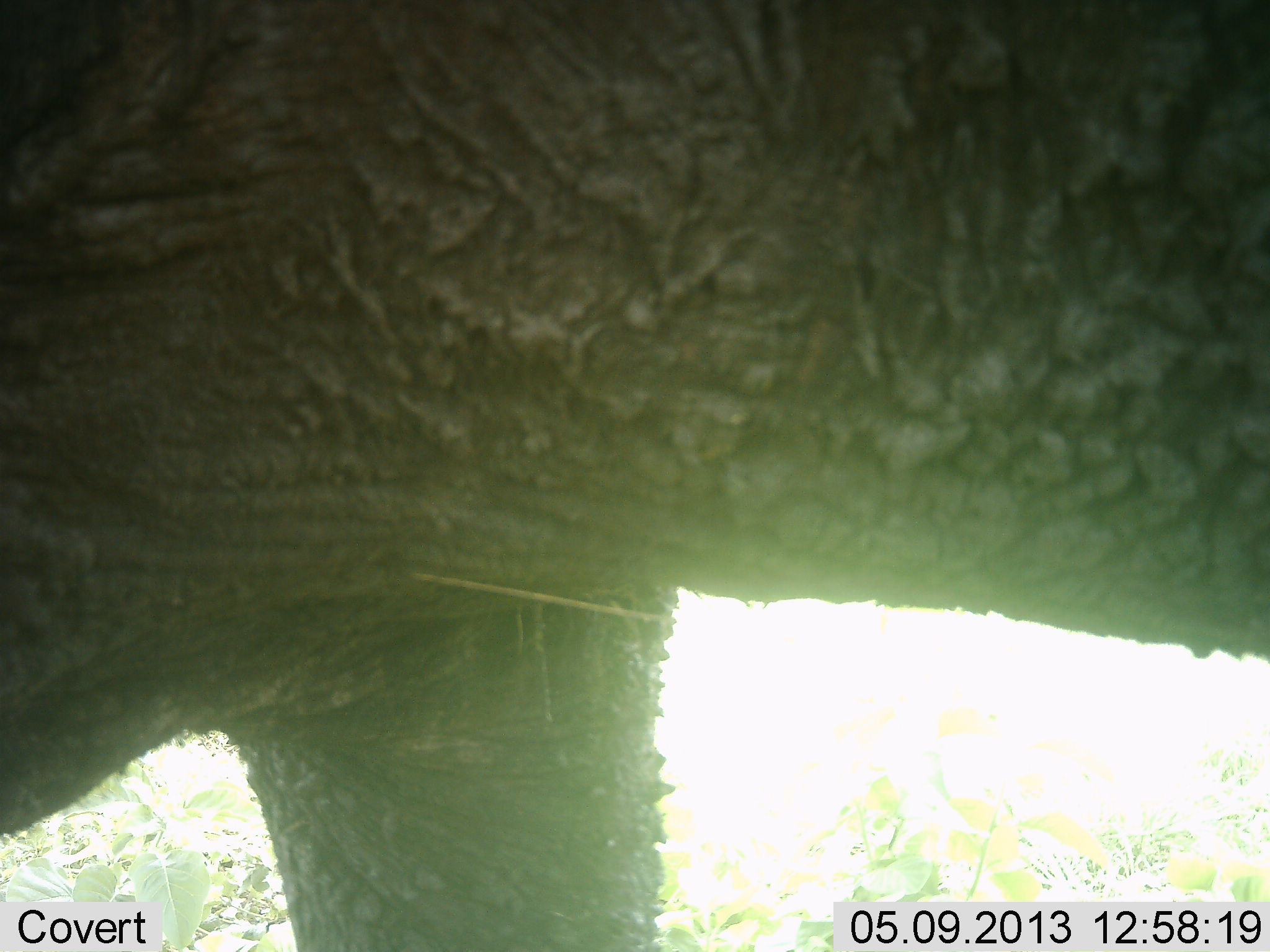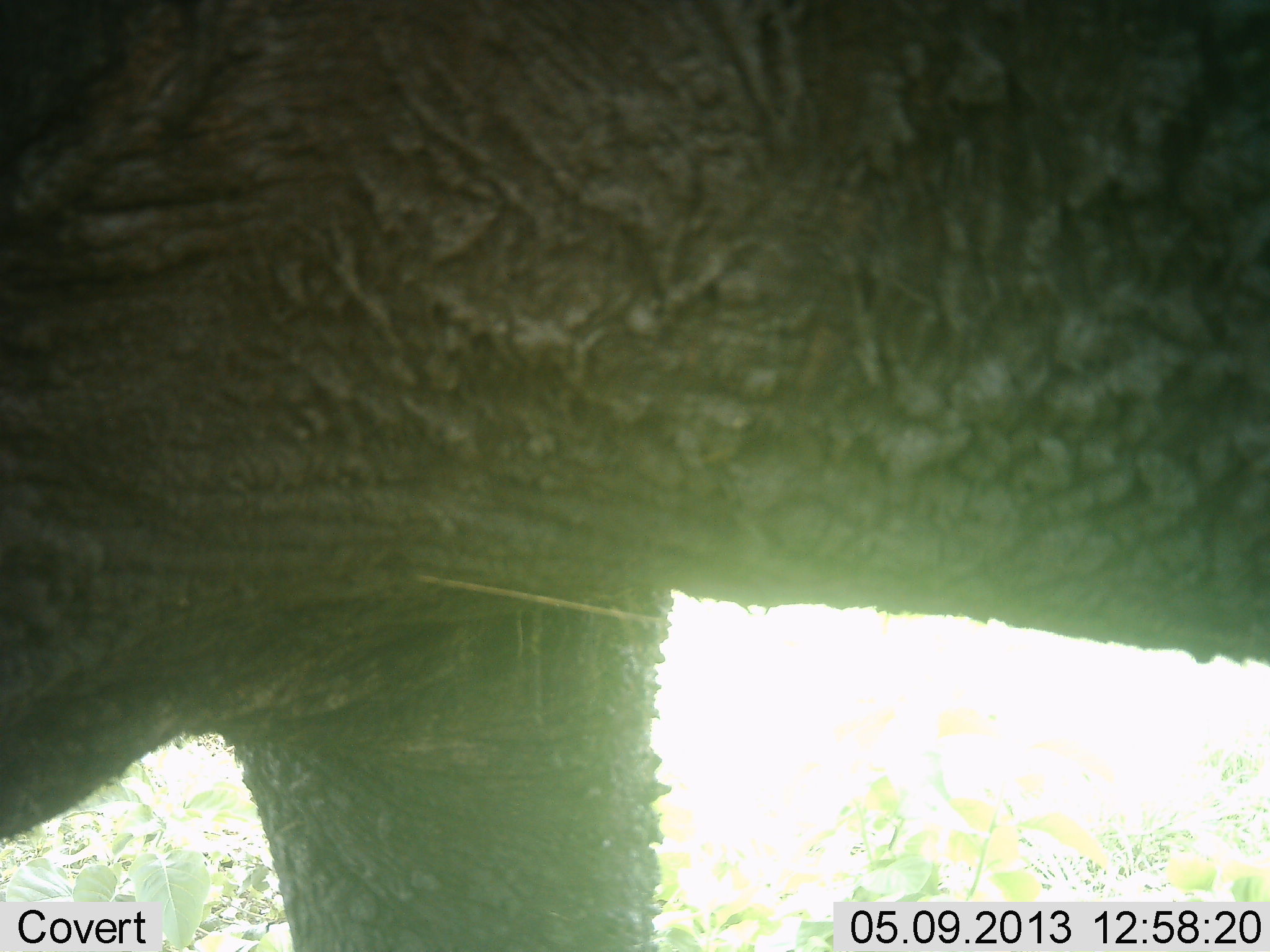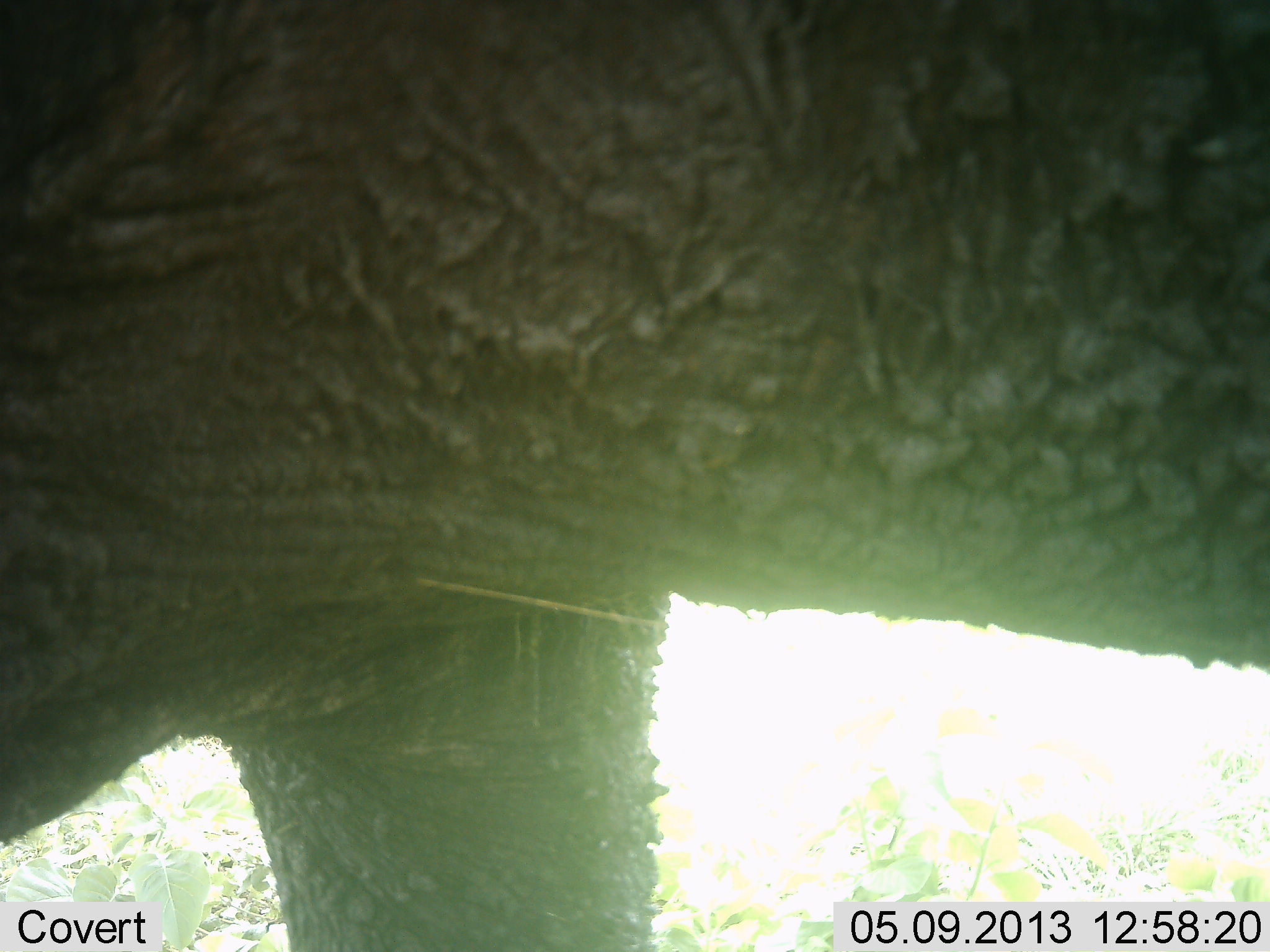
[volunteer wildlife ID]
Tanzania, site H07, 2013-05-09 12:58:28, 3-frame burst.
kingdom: Animalia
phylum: Chordata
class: Mammalia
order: Proboscidea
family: Elephantidae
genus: Loxodonta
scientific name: Loxodonta africana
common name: african bush elephant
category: elephant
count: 1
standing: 90%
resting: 0%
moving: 10%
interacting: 0%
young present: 0%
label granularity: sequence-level